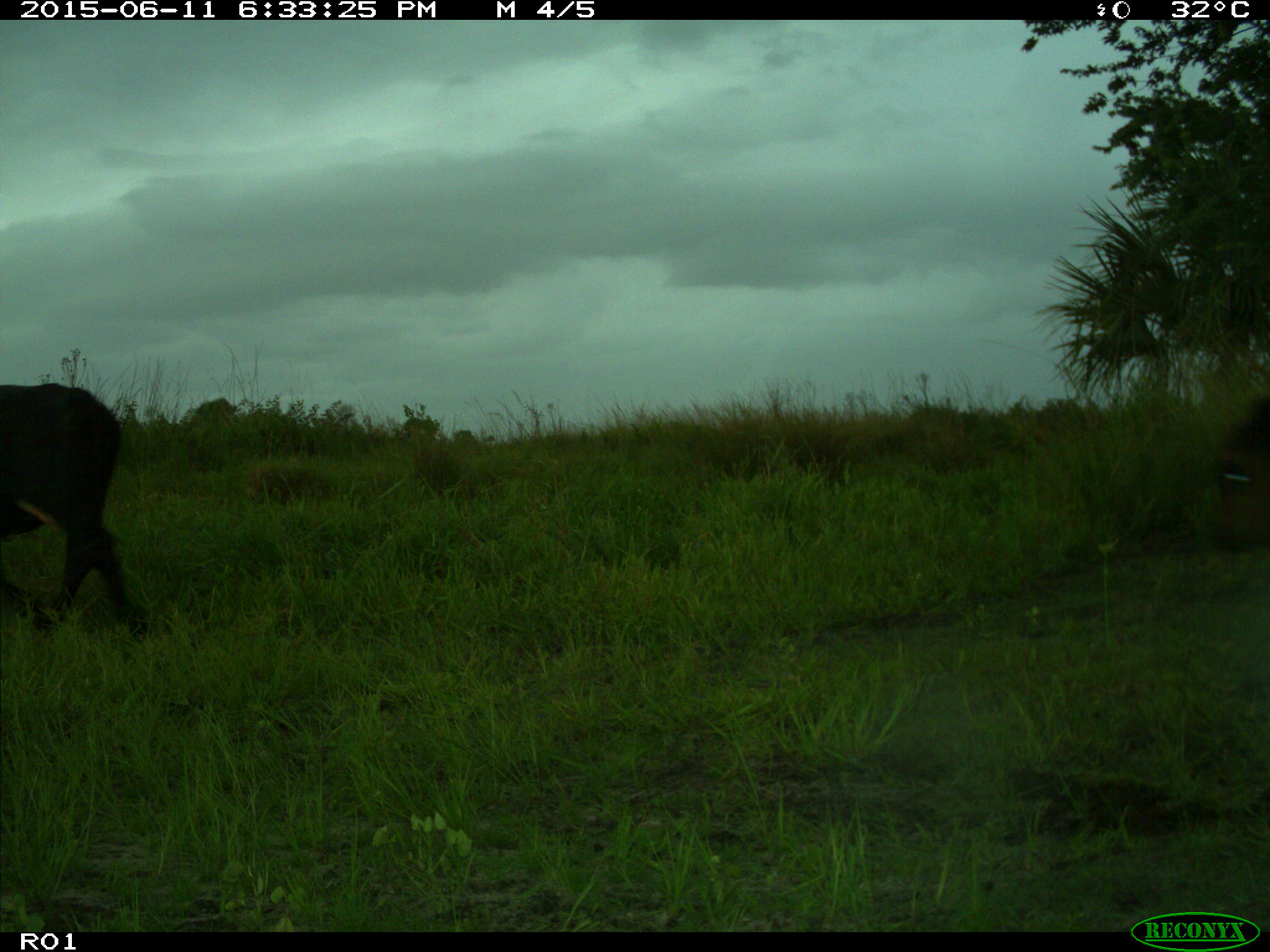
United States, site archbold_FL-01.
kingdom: Animalia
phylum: Chordata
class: Mammalia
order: Artiodactyla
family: Bovidae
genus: Bos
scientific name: Bos taurus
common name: domestic cow